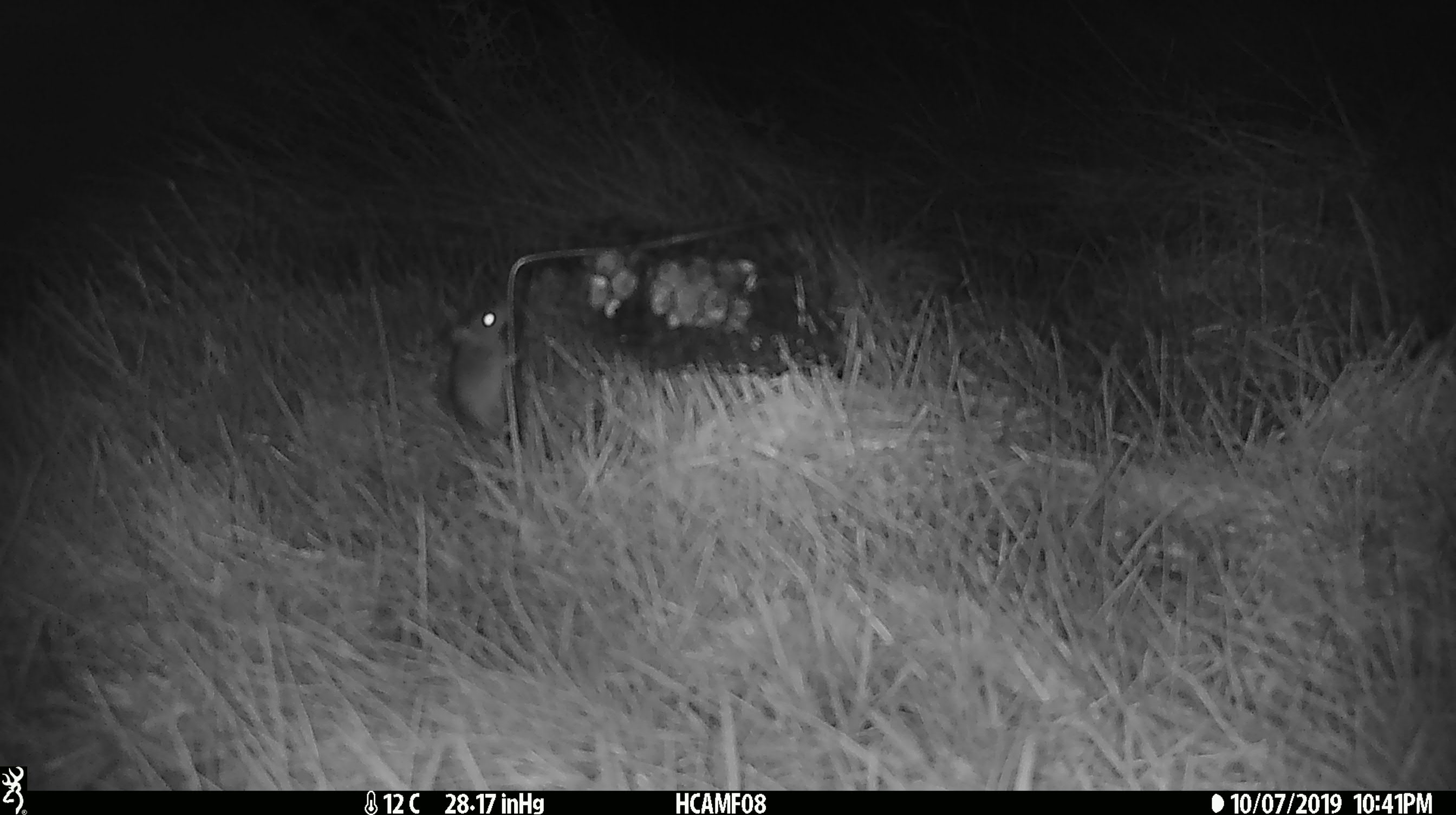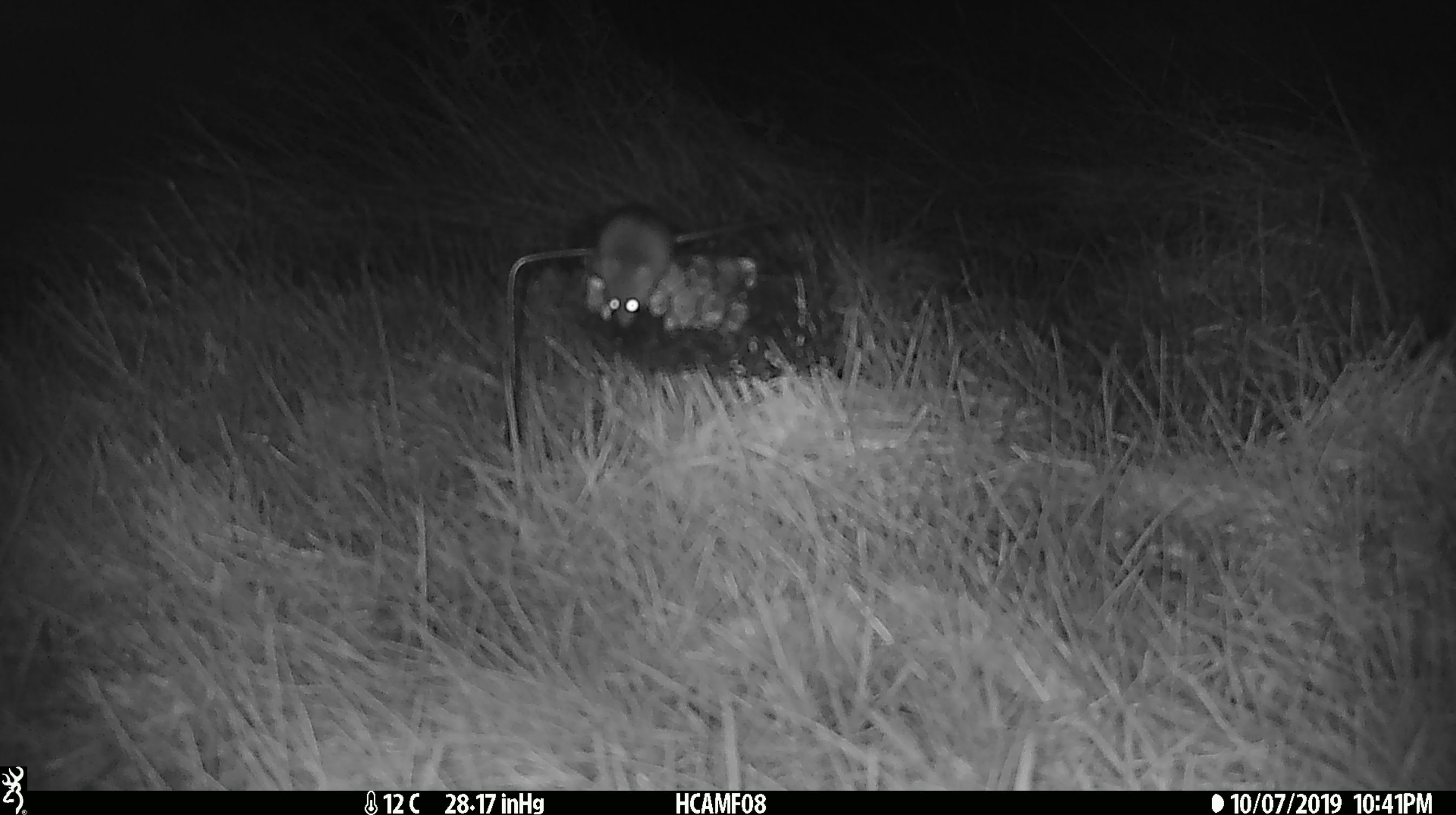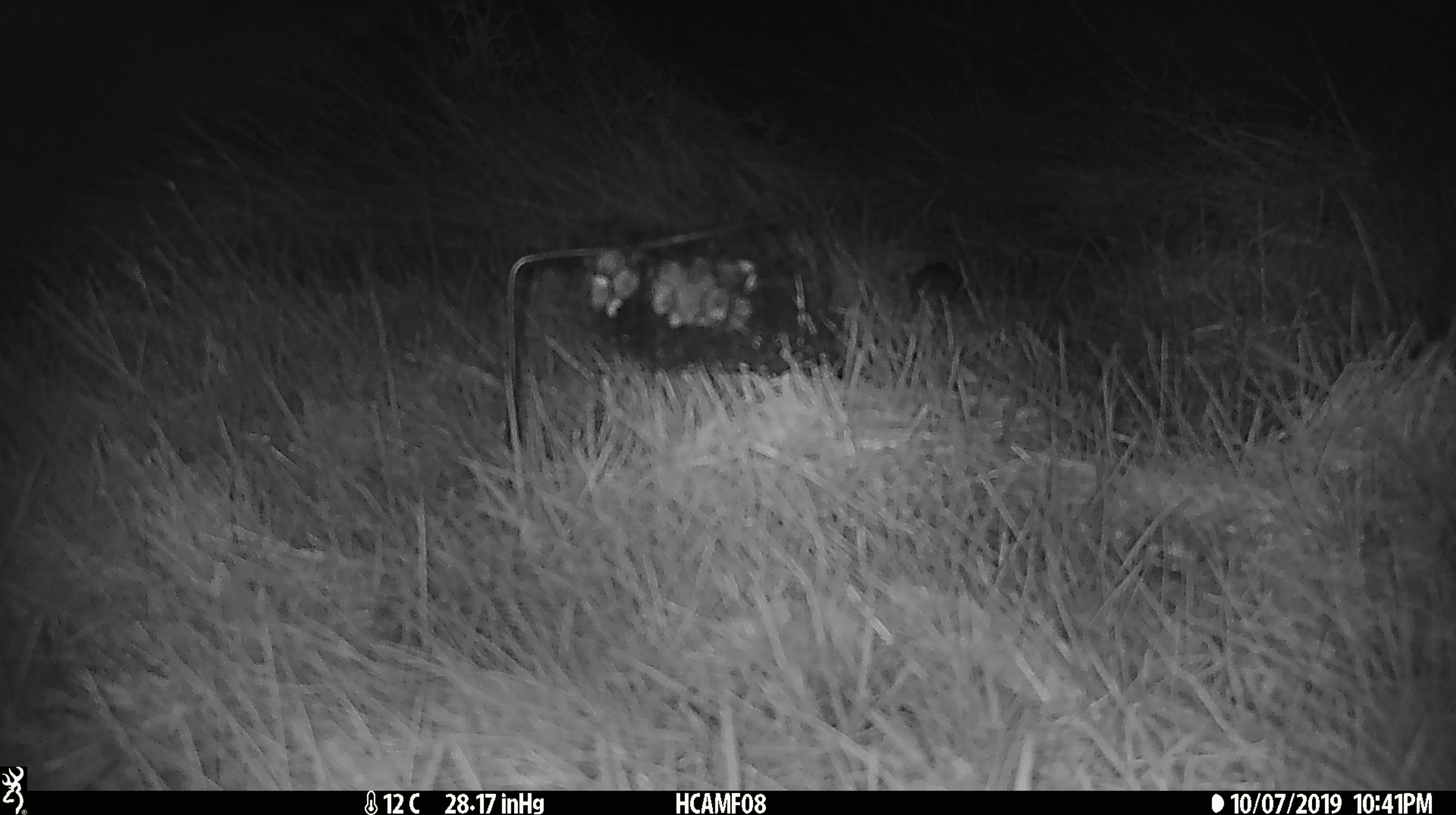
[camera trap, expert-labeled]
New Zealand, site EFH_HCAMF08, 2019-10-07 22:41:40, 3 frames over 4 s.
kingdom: Animalia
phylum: Chordata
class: Mammalia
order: Rodentia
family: Muridae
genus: Mus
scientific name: Mus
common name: mouse